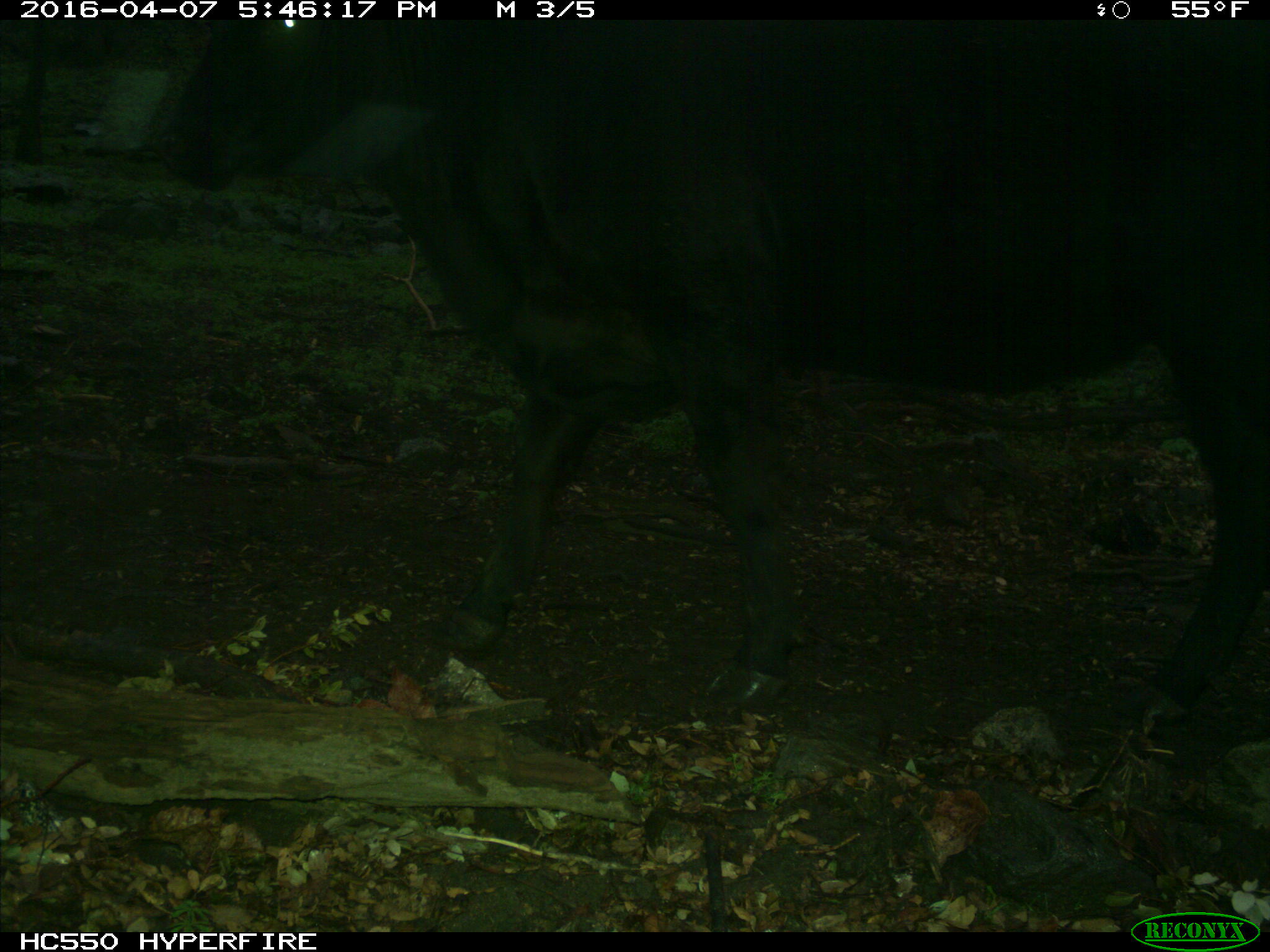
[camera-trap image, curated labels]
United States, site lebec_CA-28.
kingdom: Animalia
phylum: Chordata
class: Mammalia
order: Artiodactyla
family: Bovidae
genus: Bos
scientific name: Bos taurus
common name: domestic cow